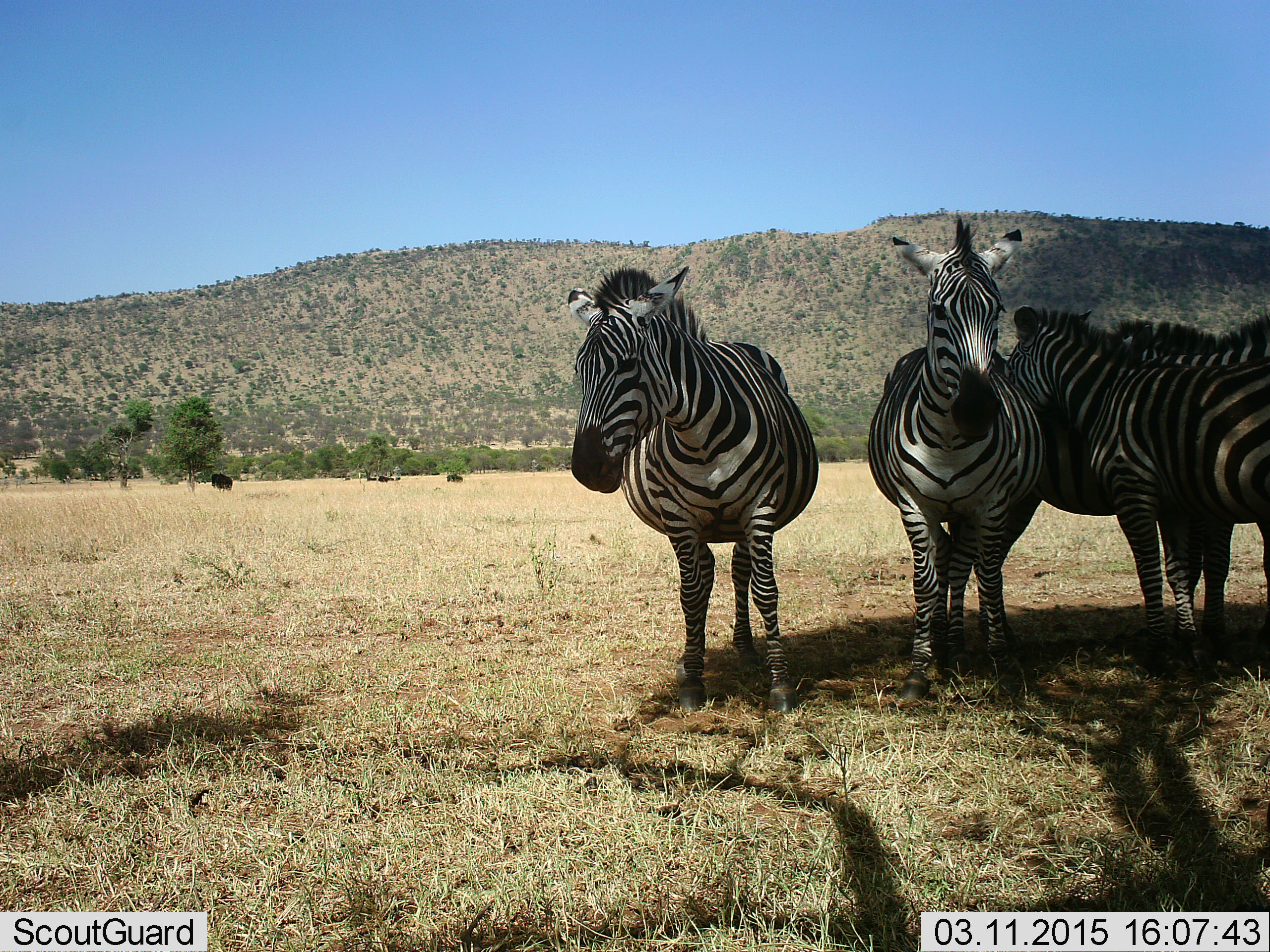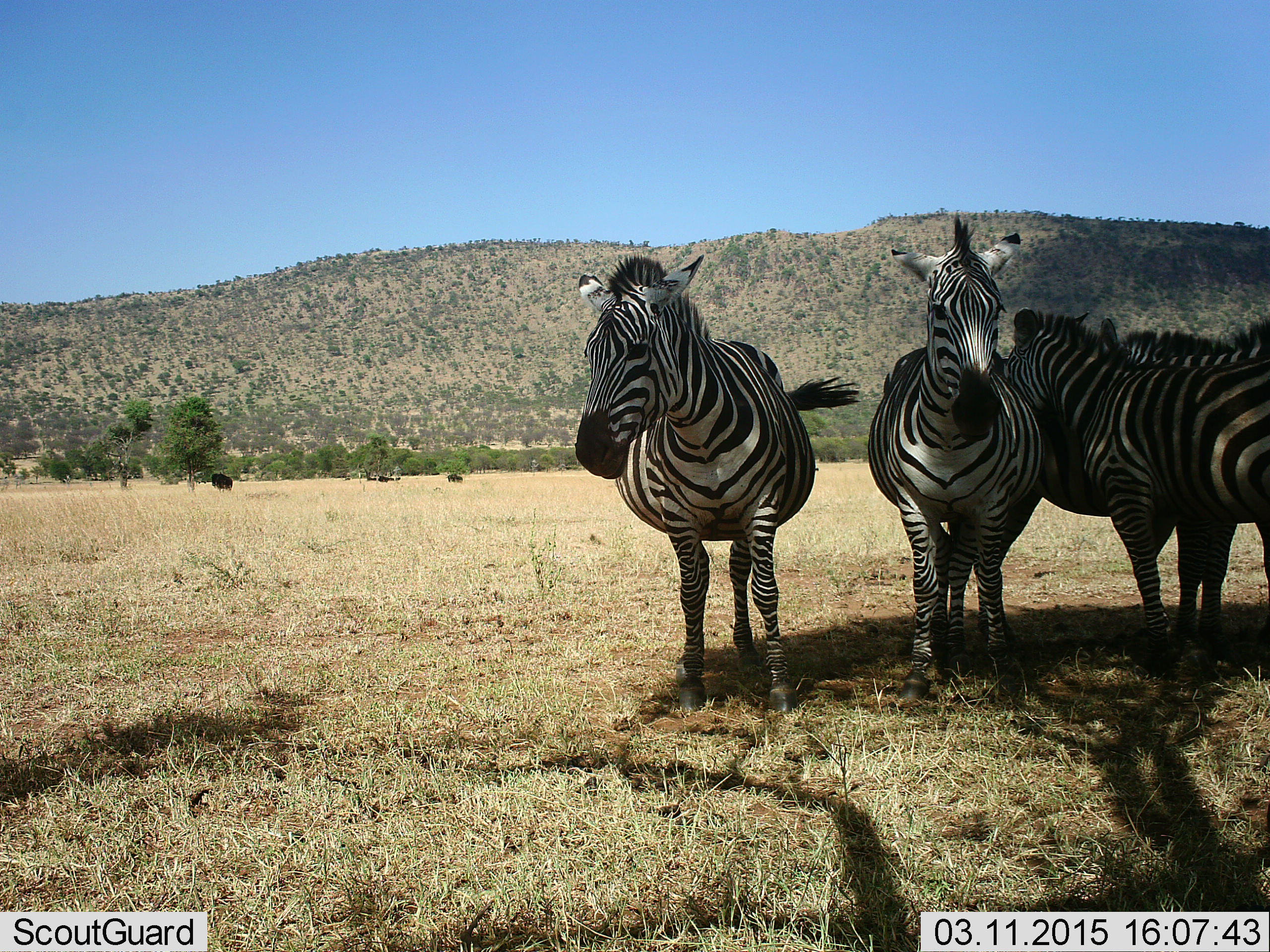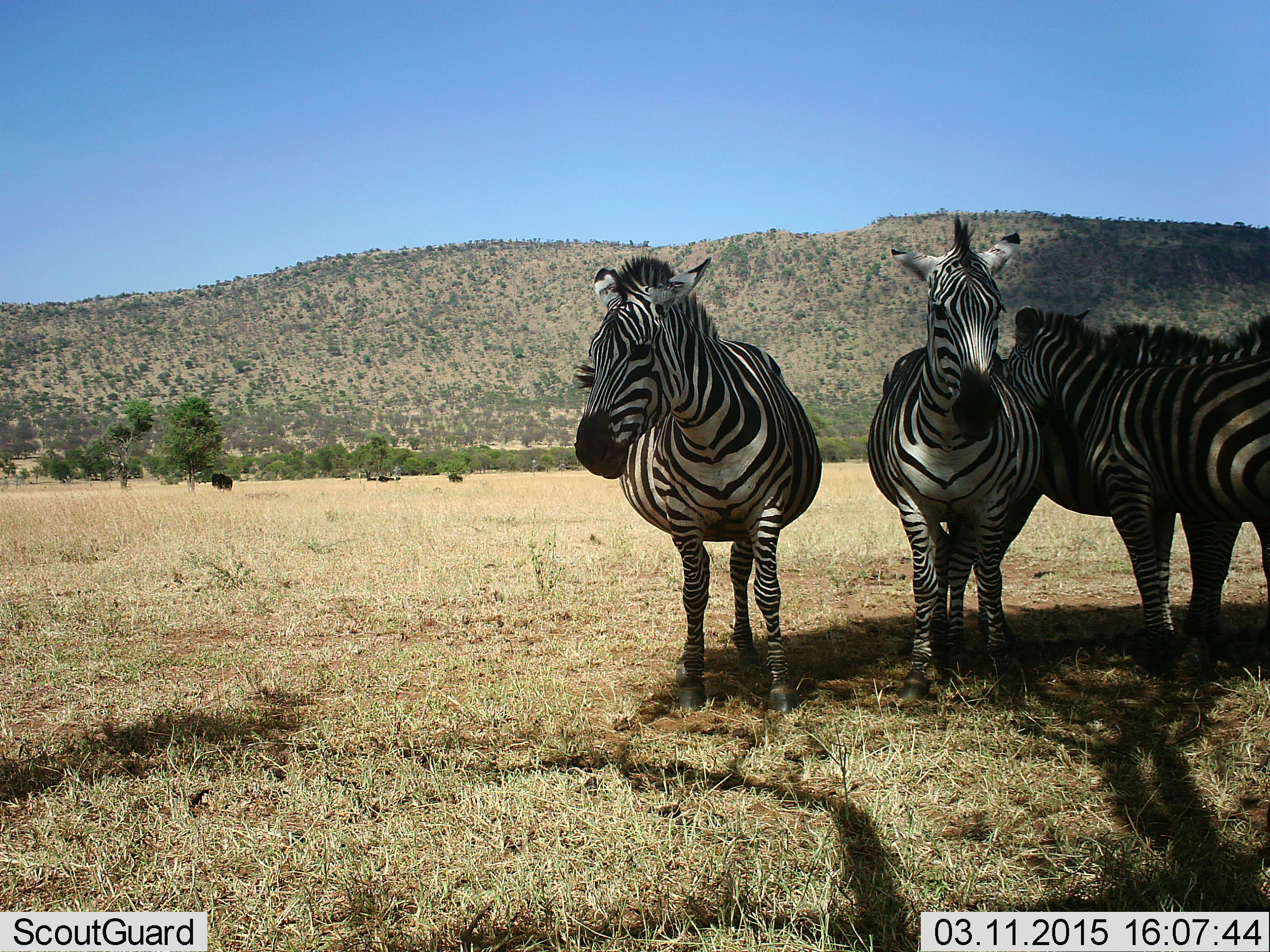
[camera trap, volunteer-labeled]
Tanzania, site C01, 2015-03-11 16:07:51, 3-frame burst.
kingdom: Animalia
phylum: Chordata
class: Mammalia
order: Perissodactyla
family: Equidae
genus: Equus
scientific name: Equus quagga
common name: plains zebra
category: zebra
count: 4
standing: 100%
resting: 0%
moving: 0%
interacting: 9%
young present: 0%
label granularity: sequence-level